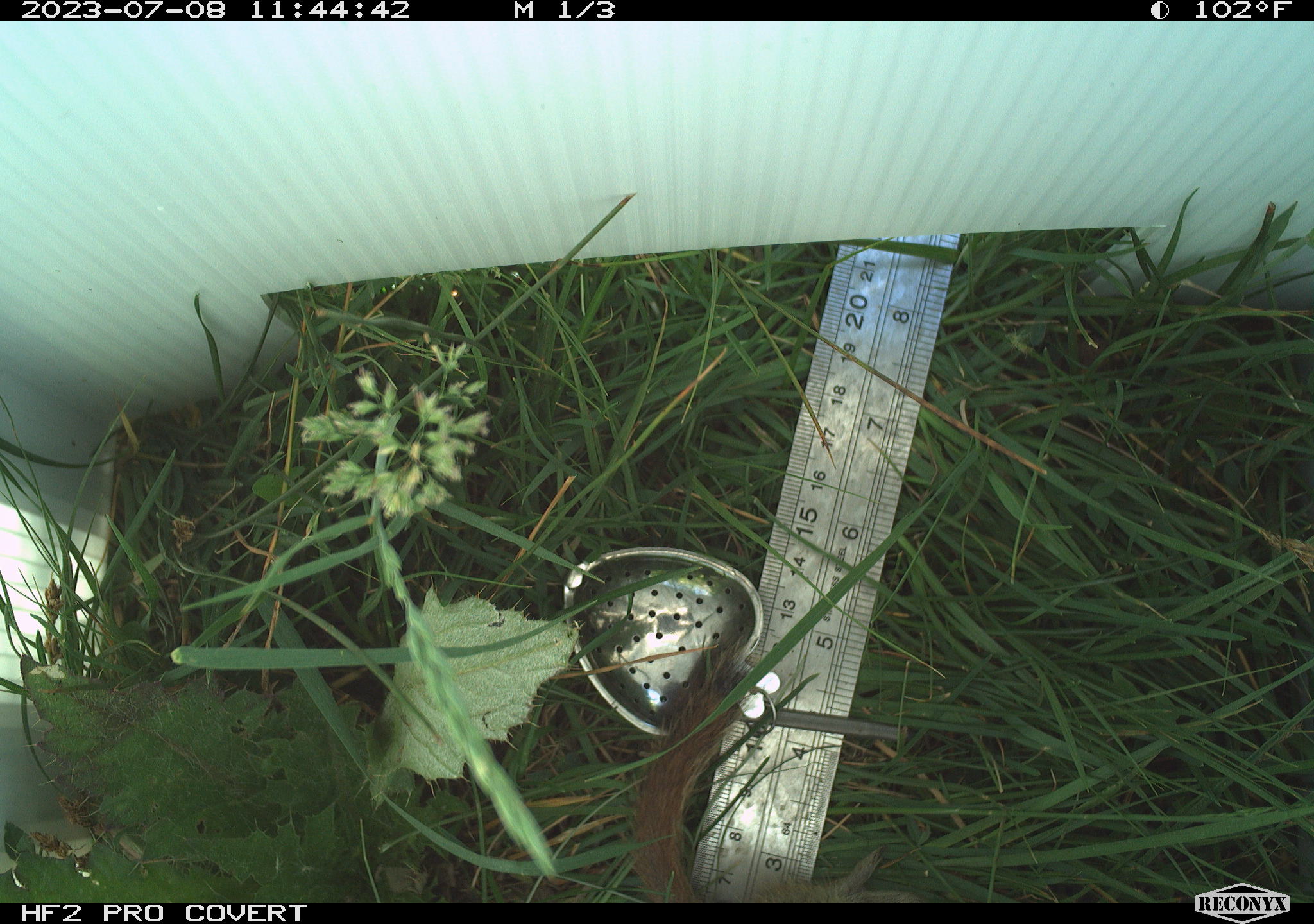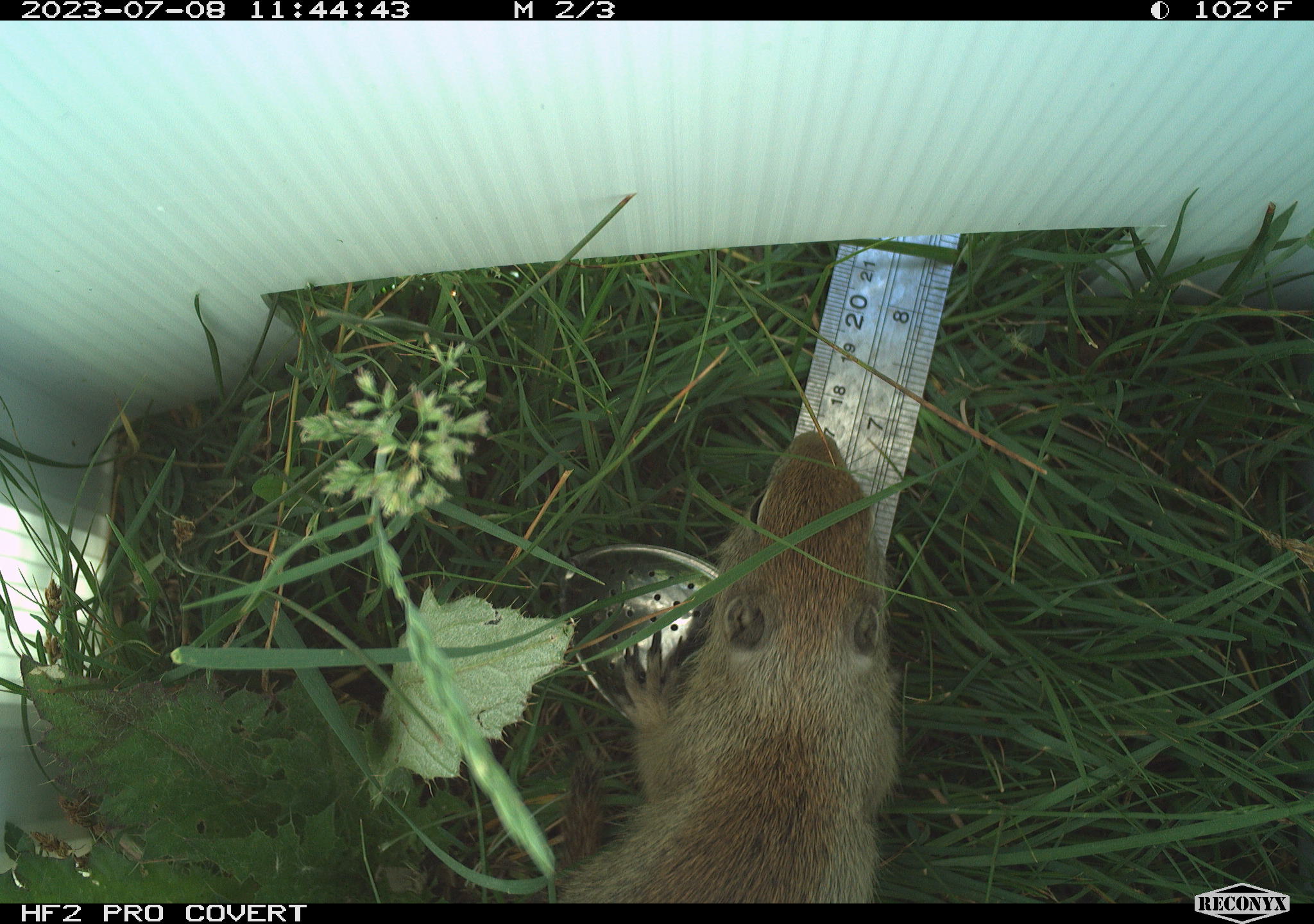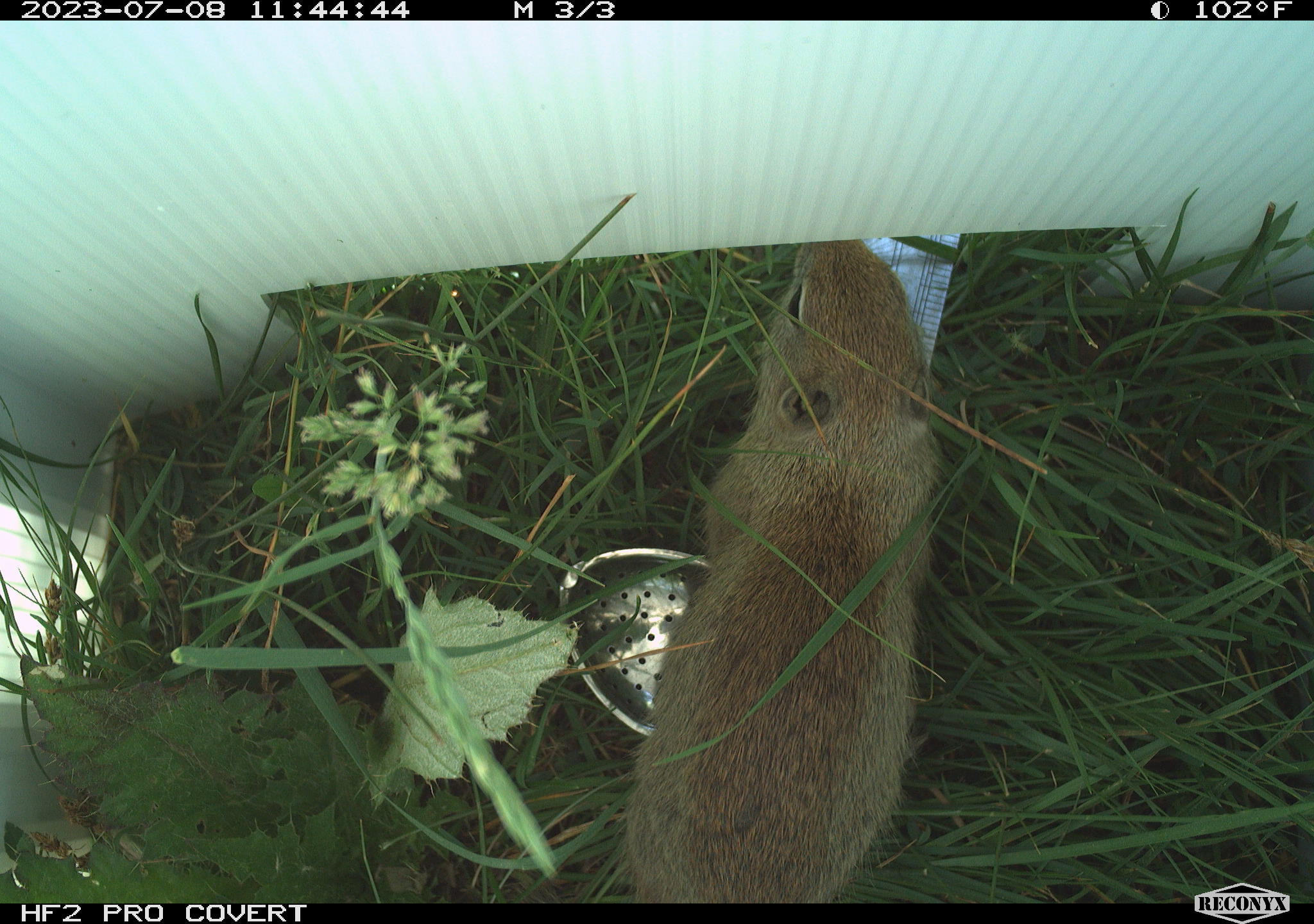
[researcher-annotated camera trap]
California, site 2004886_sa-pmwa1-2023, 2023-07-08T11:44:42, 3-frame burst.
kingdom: Animalia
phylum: Chordata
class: Mammalia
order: Rodentia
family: Sciuridae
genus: Urocitellus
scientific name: Urocitellus beldingi beldingi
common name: belding's ground squirrel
Belding's ground squirrel (Urocitellus beldingi beldingi).